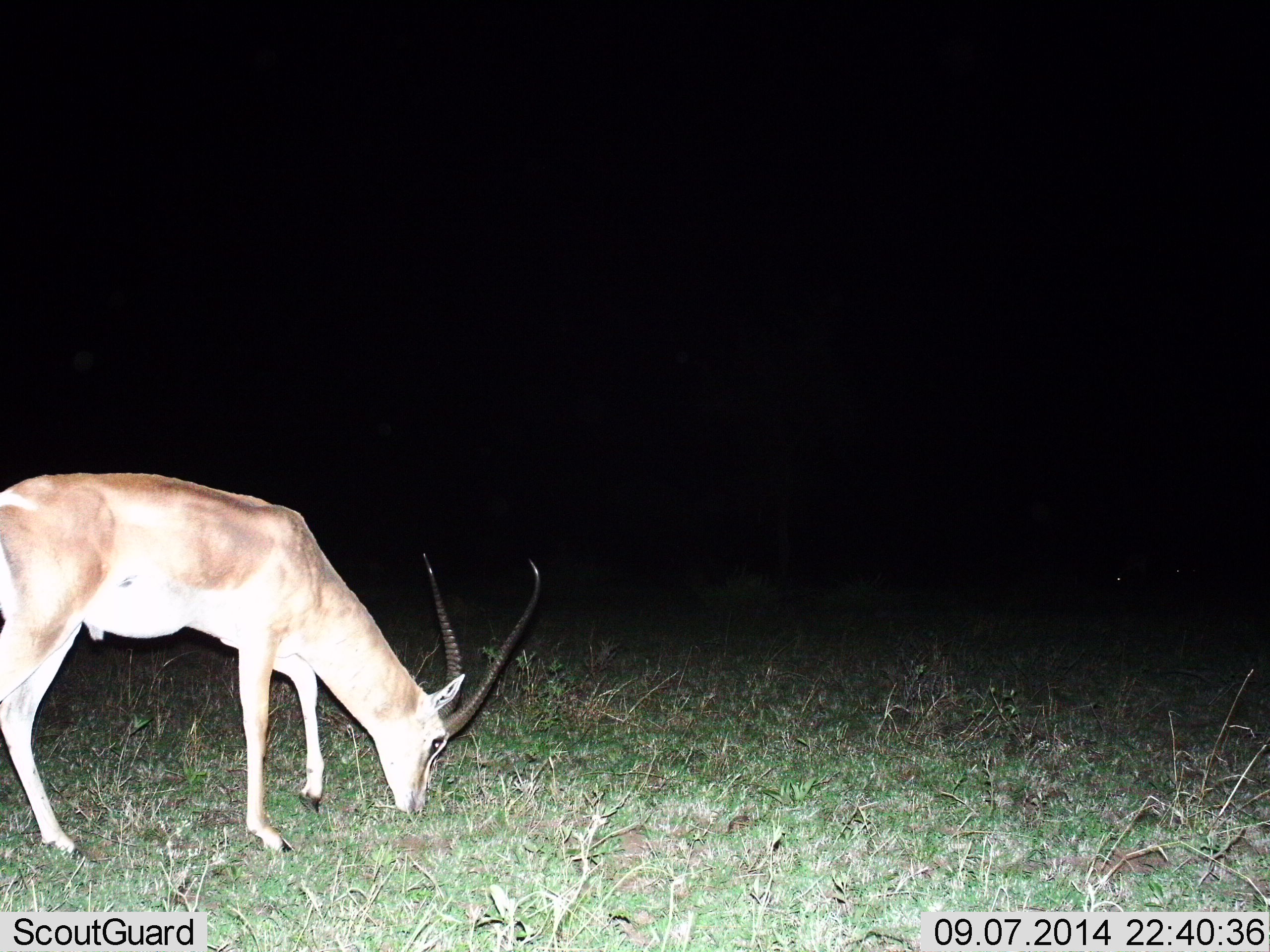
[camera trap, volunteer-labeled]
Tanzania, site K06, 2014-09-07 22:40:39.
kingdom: Animalia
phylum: Chordata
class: Mammalia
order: Artiodactyla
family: Bovidae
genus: Nanger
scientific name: Nanger granti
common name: grant's gazelle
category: gazellegrants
Gazellegrants (grant's gazelle) (Nanger granti), count 1. Behavior (volunteer vote fractions): standing 30%, resting 0%, moving 0%, interacting 0%. Young present (vote fraction): 0%. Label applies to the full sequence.